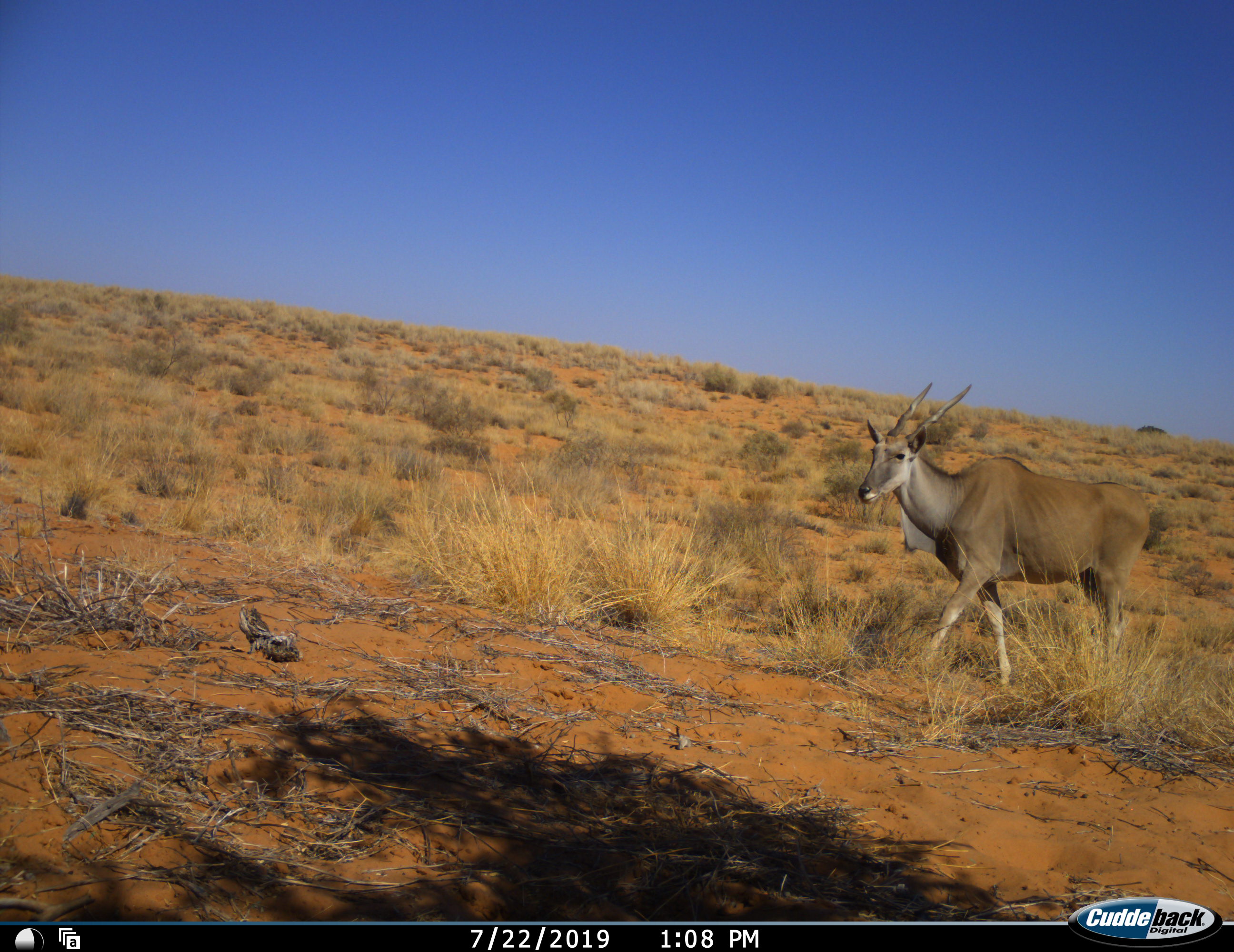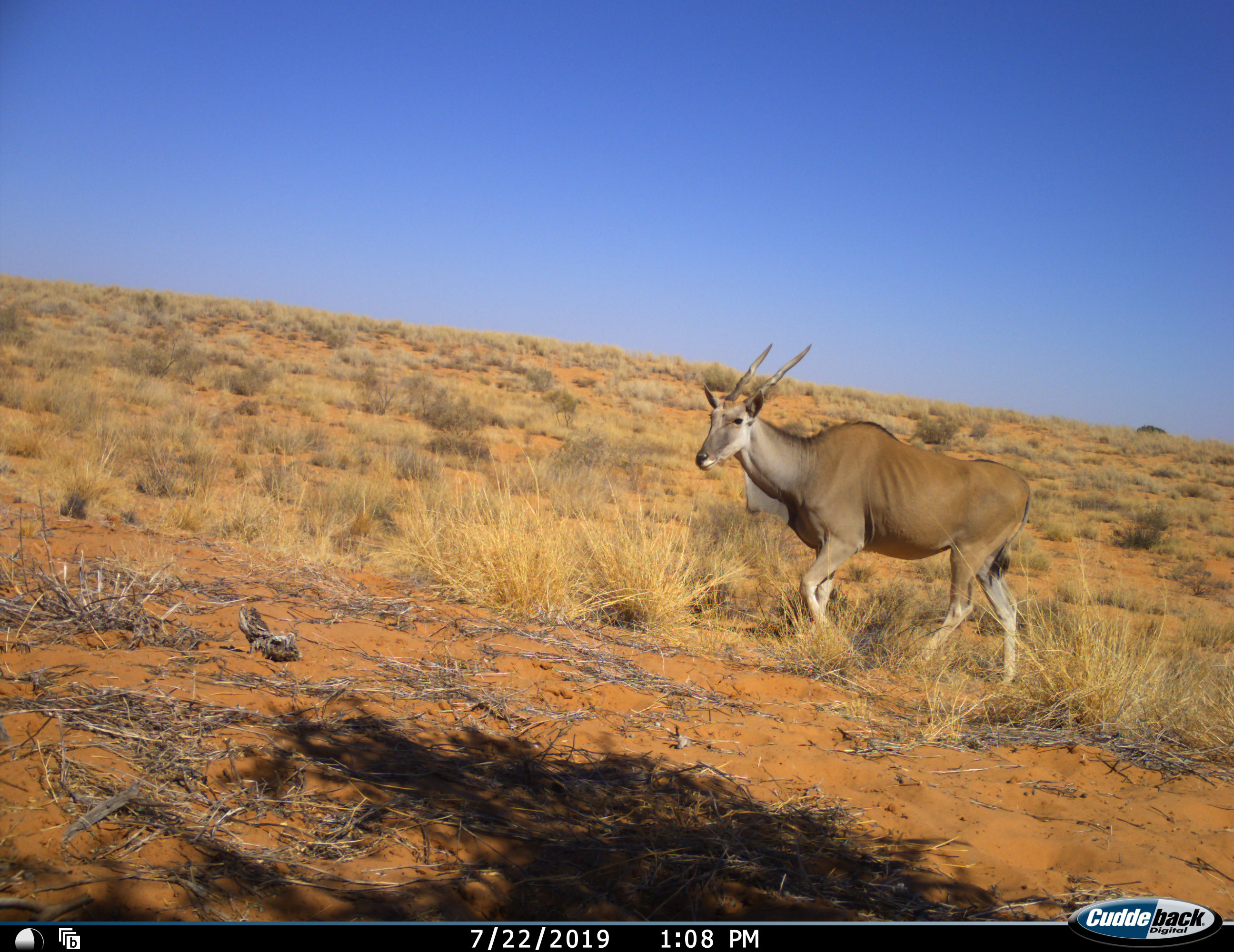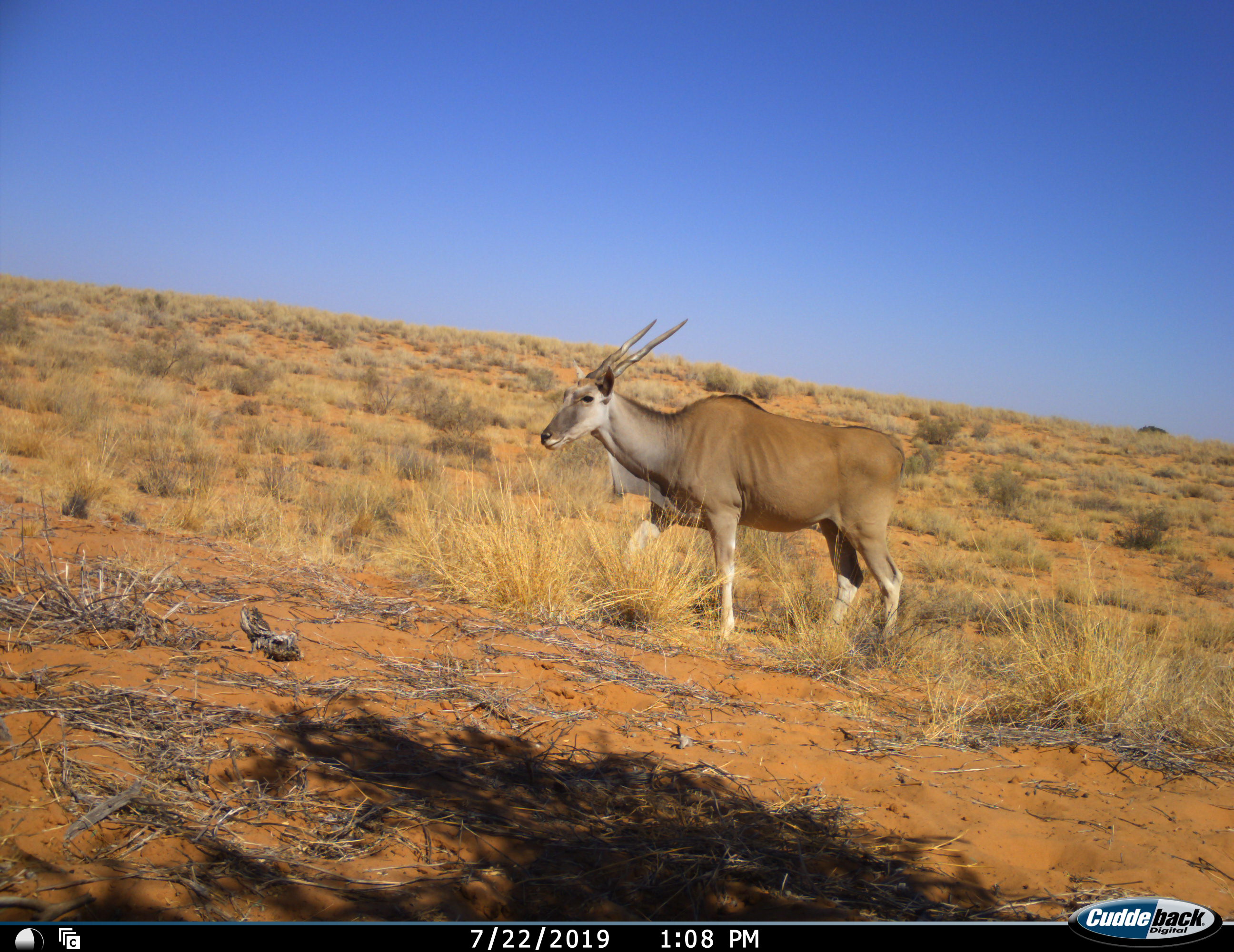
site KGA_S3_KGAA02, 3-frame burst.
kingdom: Animalia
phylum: Chordata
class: Mammalia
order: Artiodactyla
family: Bovidae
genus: Tragelaphus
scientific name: Tragelaphus oryx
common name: eland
Eland (Tragelaphus oryx), count 1. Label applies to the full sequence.